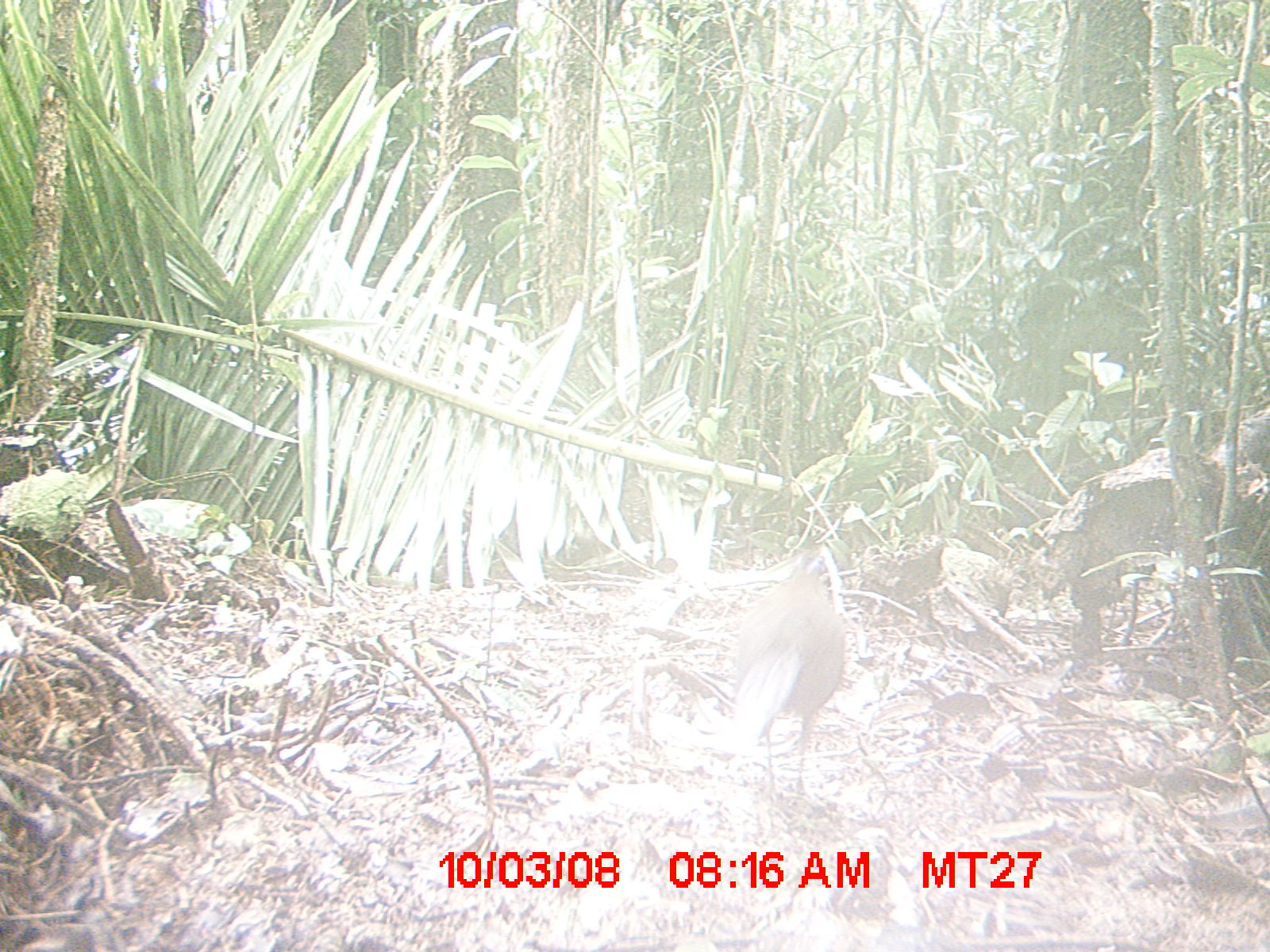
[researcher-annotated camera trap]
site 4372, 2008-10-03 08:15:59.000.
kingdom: Animalia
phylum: Chordata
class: Aves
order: Cuculiformes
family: Cuculidae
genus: Coua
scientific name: Coua ruficeps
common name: red-capped coua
Coua ruficeps (red-capped coua), count 1.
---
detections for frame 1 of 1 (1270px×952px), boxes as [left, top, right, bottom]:
coua ruficeps: [719, 549, 845, 803]